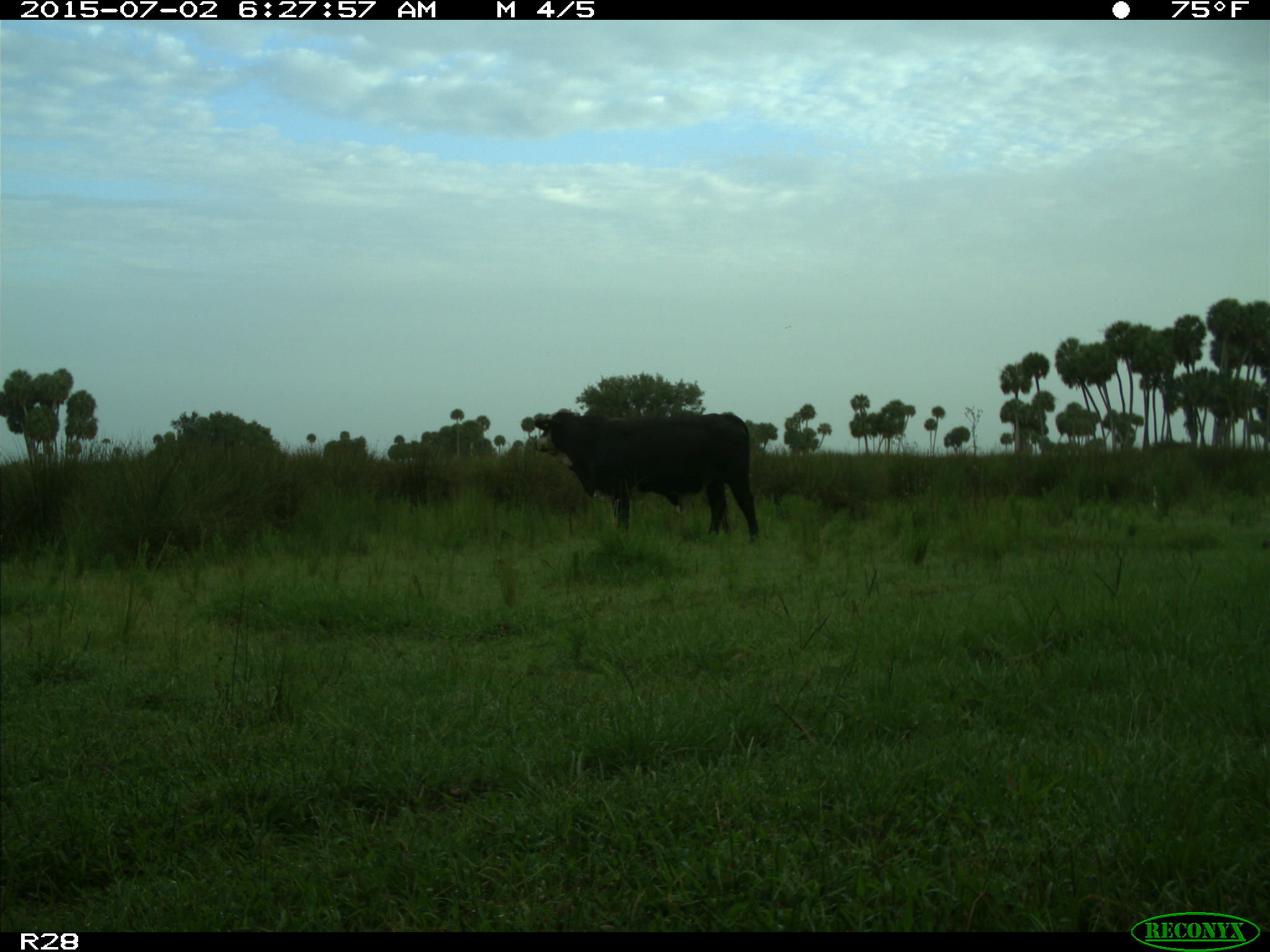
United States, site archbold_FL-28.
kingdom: Animalia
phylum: Chordata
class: Mammalia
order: Artiodactyla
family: Bovidae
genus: Bos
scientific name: Bos taurus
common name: domestic cow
Bos taurus (domestic cow).